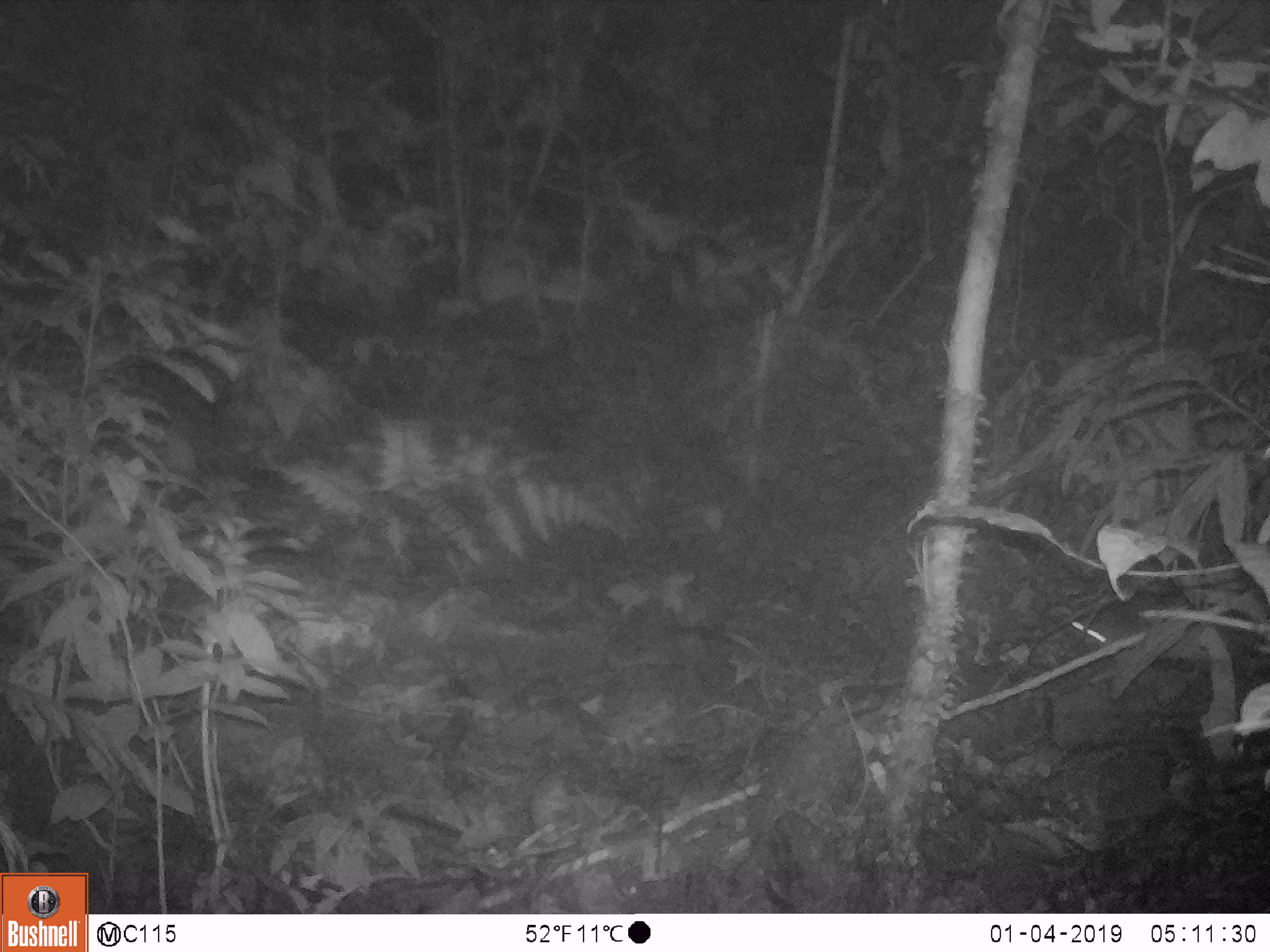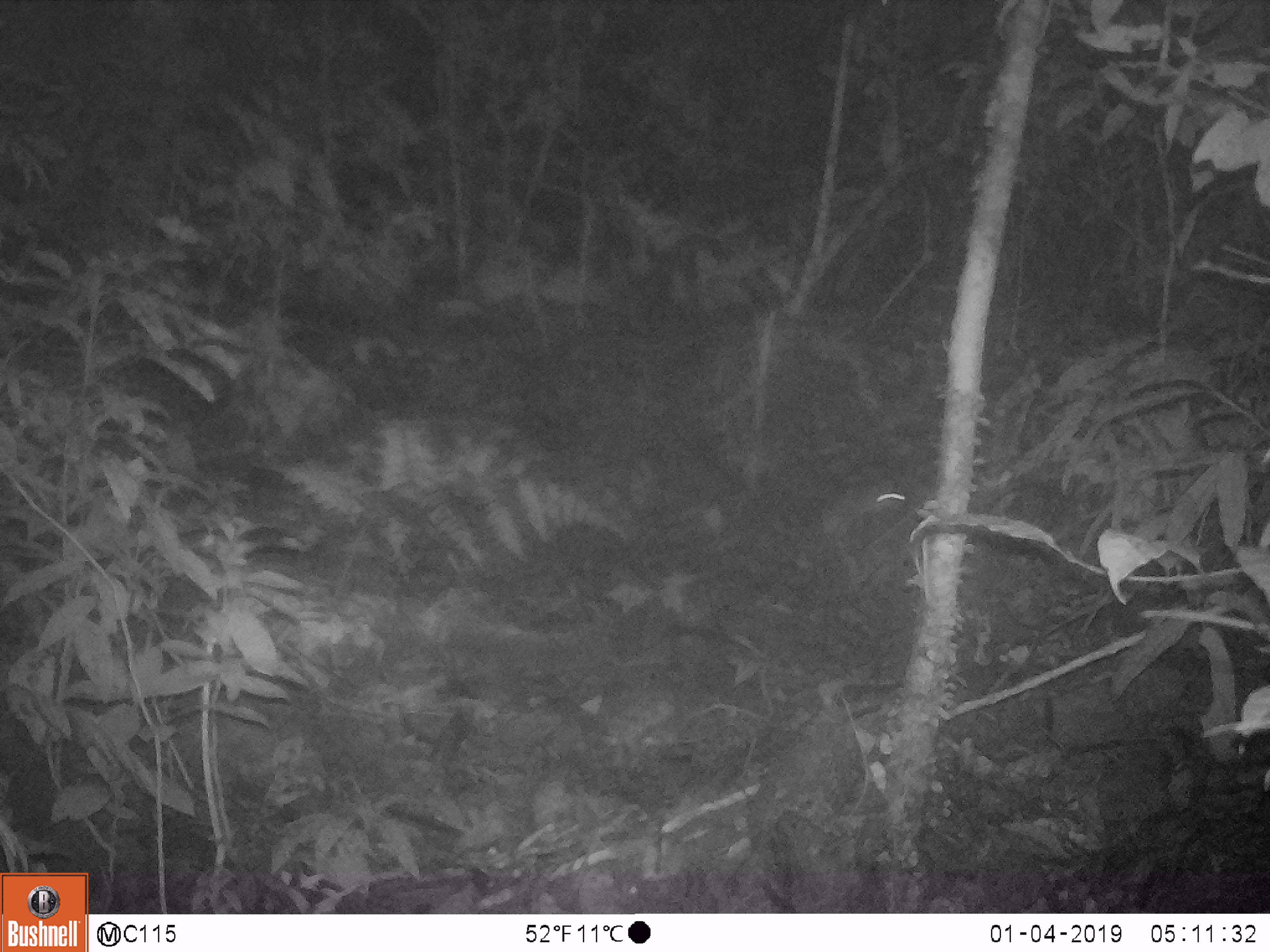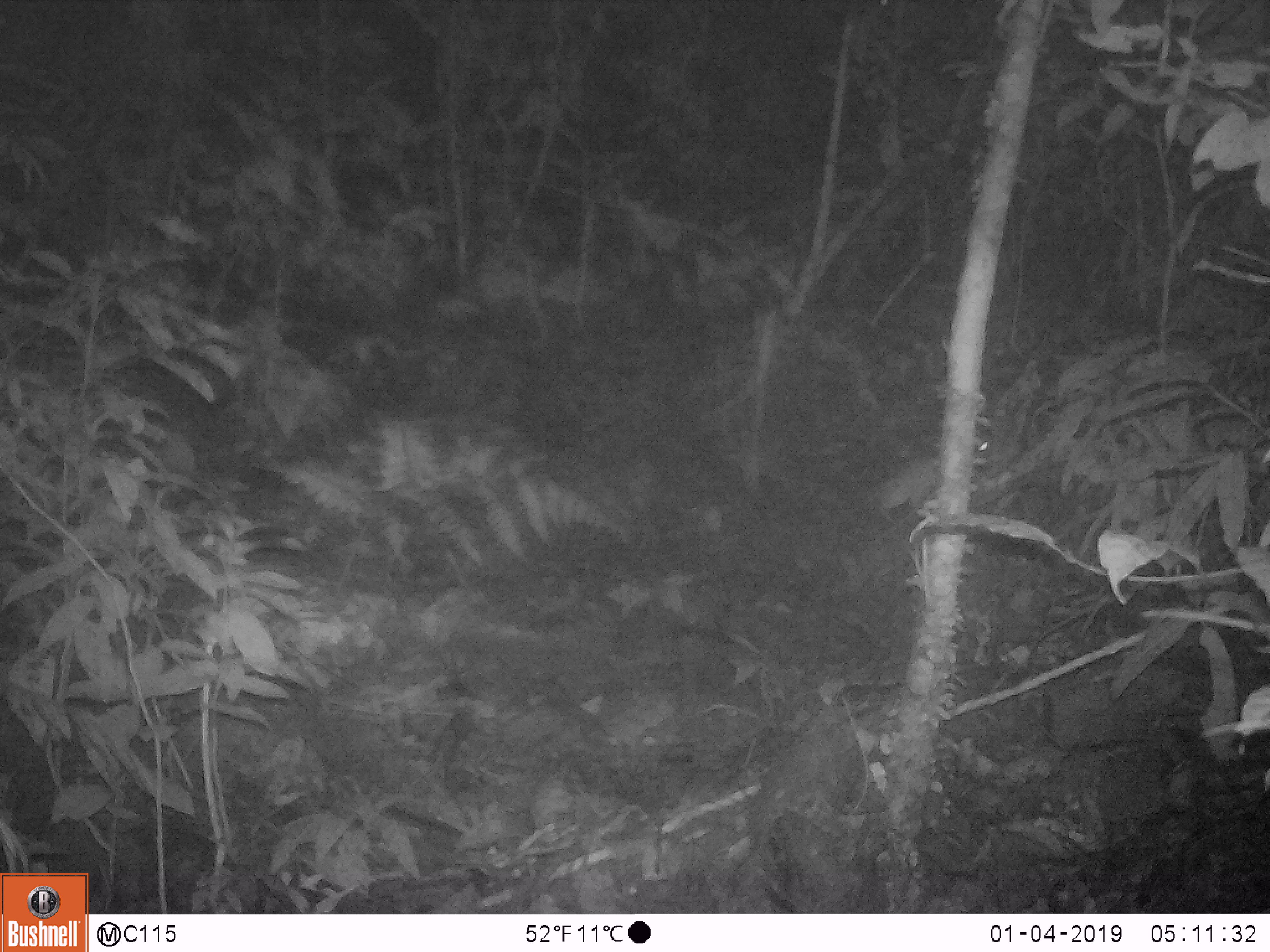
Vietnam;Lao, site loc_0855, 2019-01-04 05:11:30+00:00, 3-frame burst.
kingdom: Animalia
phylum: Chordata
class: Mammalia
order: Rodentia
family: Muridae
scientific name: Muridae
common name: old-world mice and rats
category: unidentified murid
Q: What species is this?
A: Unidentified murid (old-world mice and rats) (Muridae).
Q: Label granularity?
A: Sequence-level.